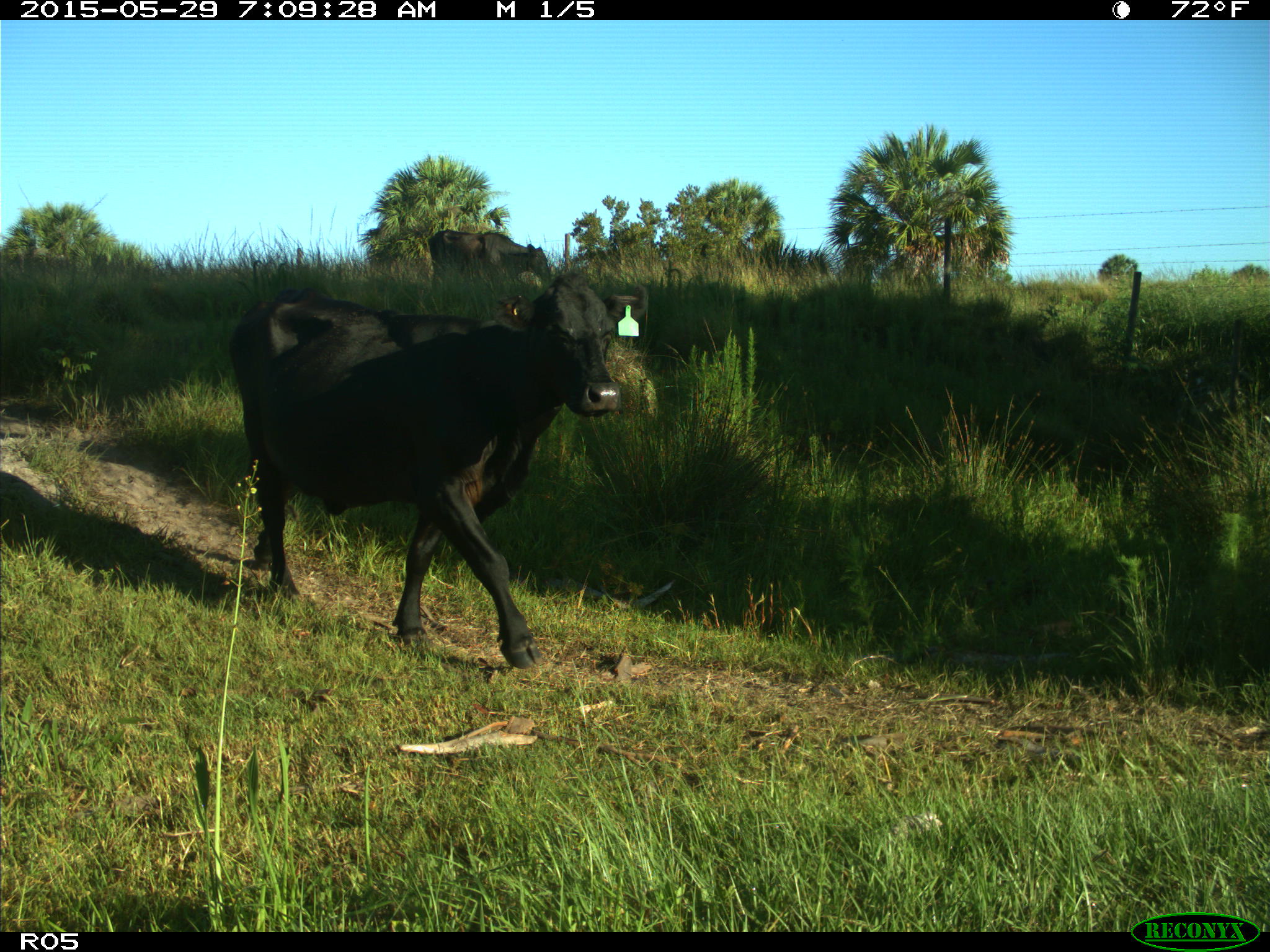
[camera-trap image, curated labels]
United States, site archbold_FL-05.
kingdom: Animalia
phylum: Chordata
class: Mammalia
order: Artiodactyla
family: Bovidae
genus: Bos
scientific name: Bos taurus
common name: domestic cow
Bos taurus (domestic cow).